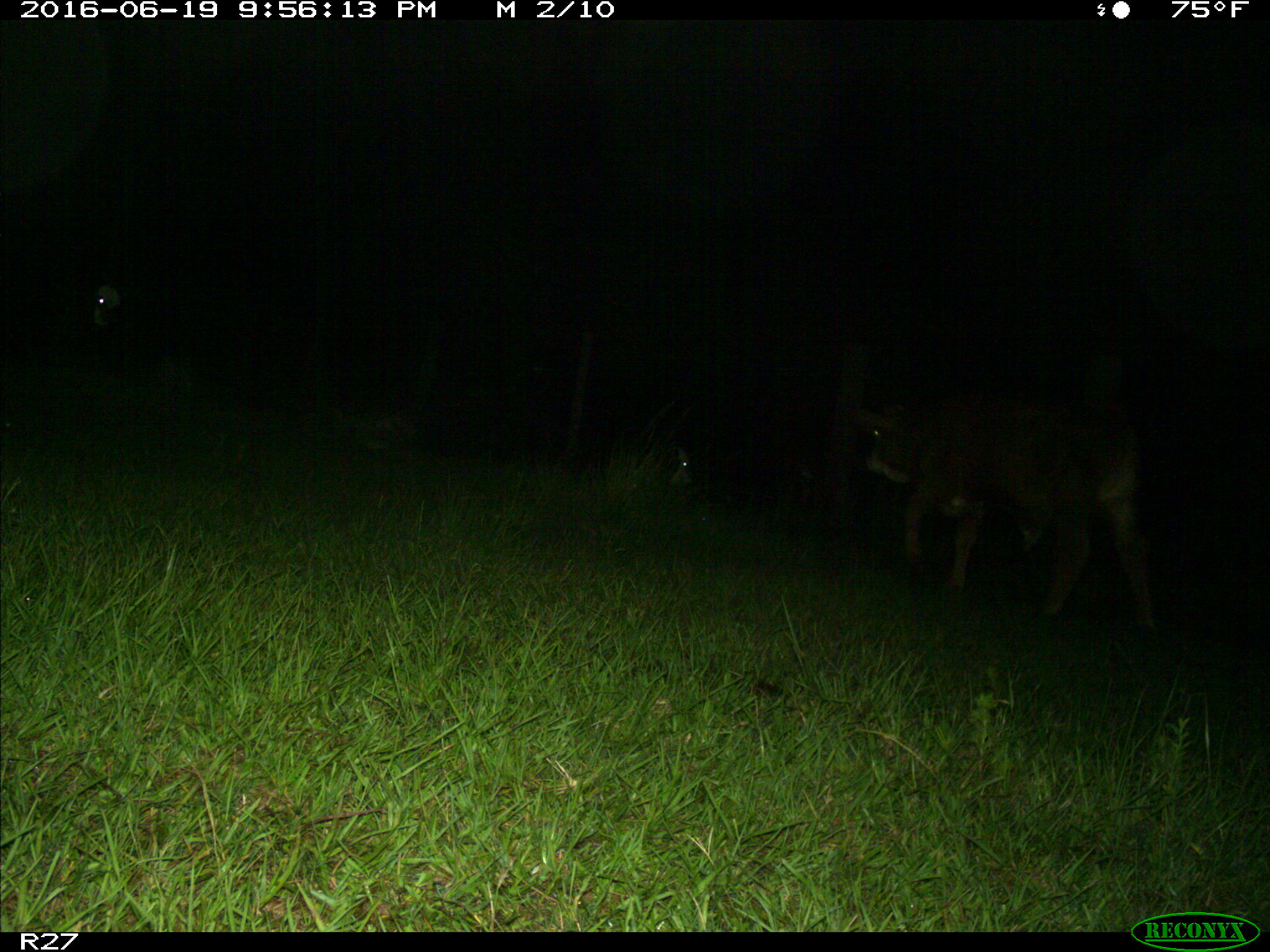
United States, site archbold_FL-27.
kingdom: Animalia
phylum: Chordata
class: Mammalia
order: Artiodactyla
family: Bovidae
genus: Bos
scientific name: Bos taurus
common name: domestic cow